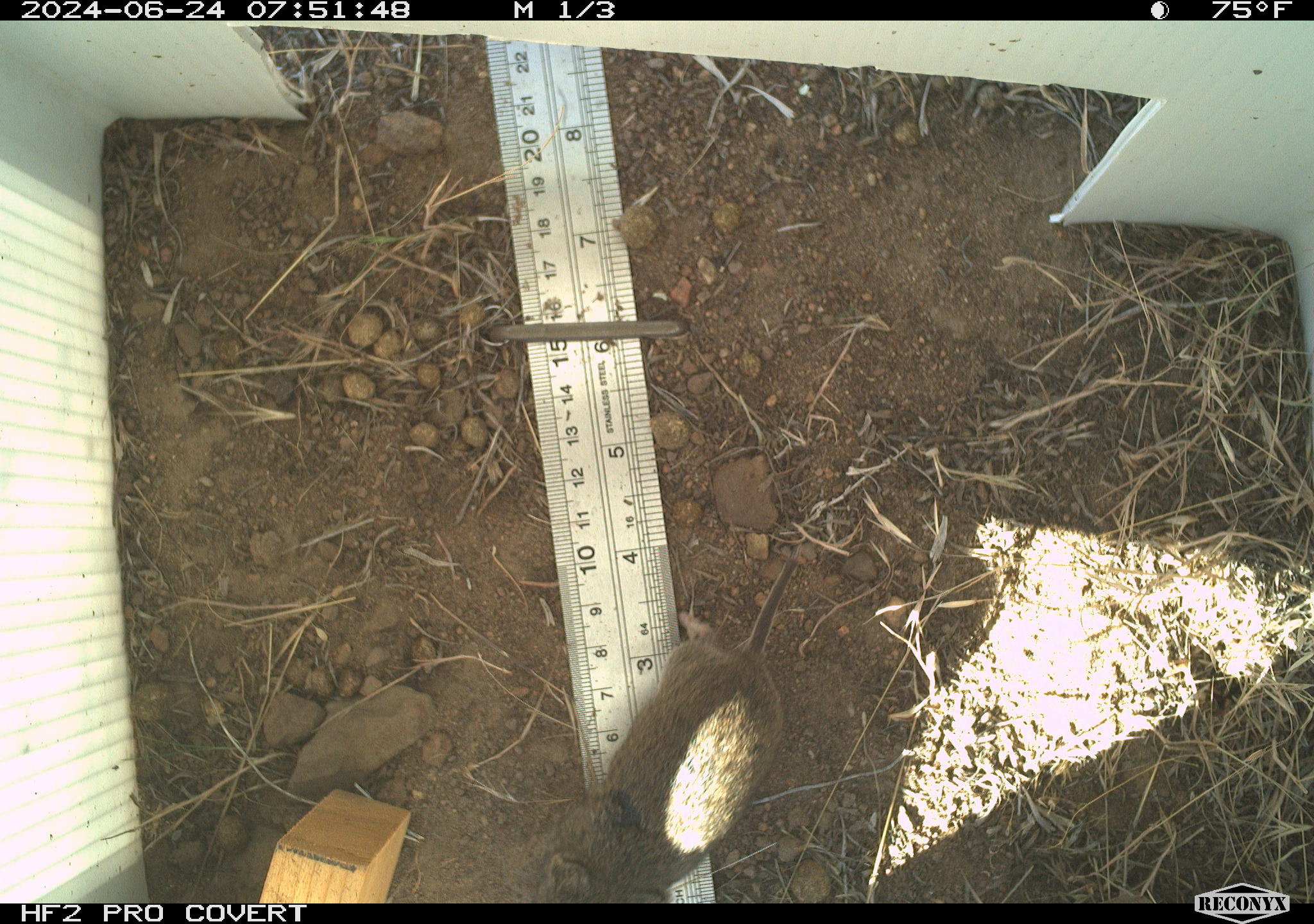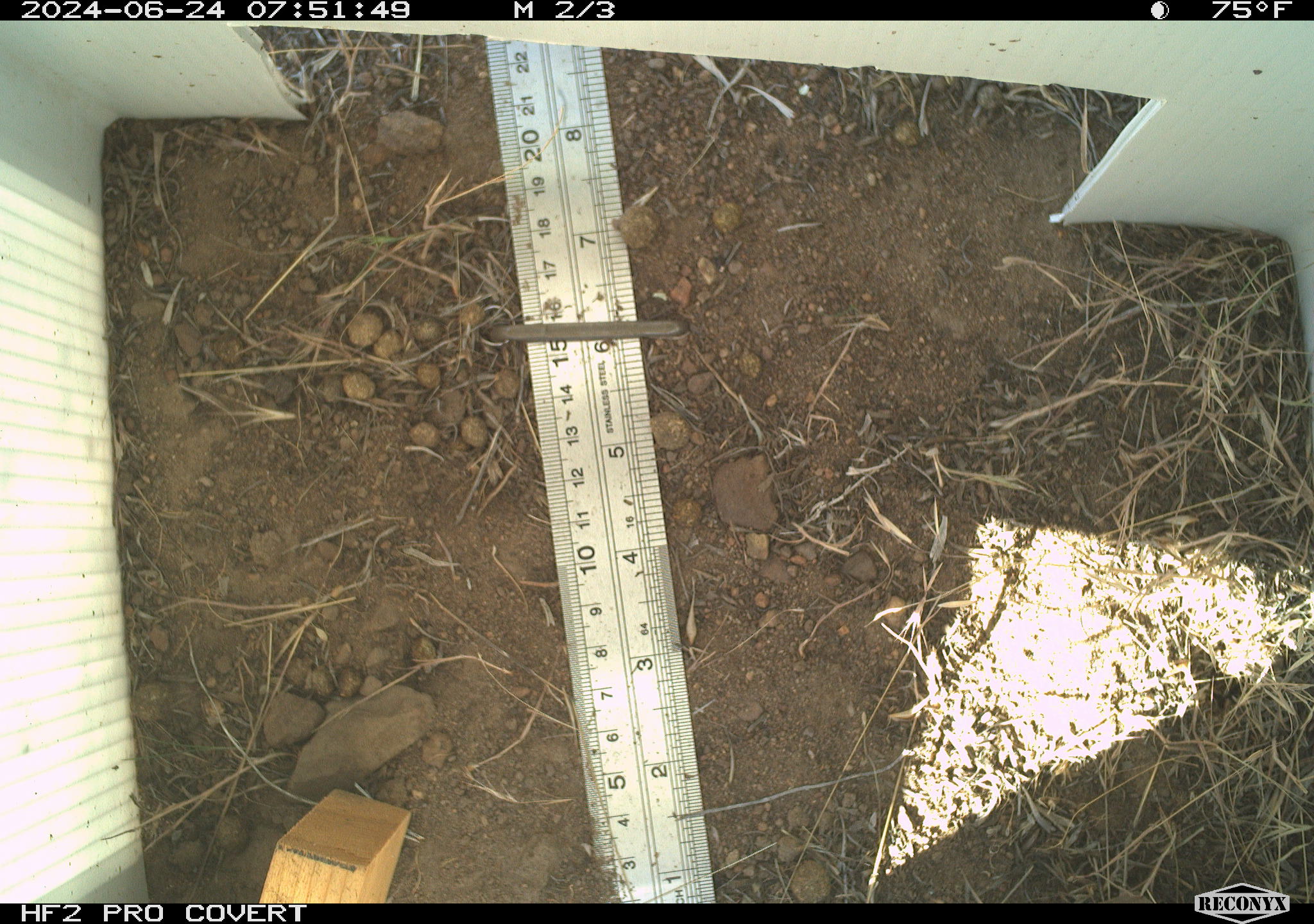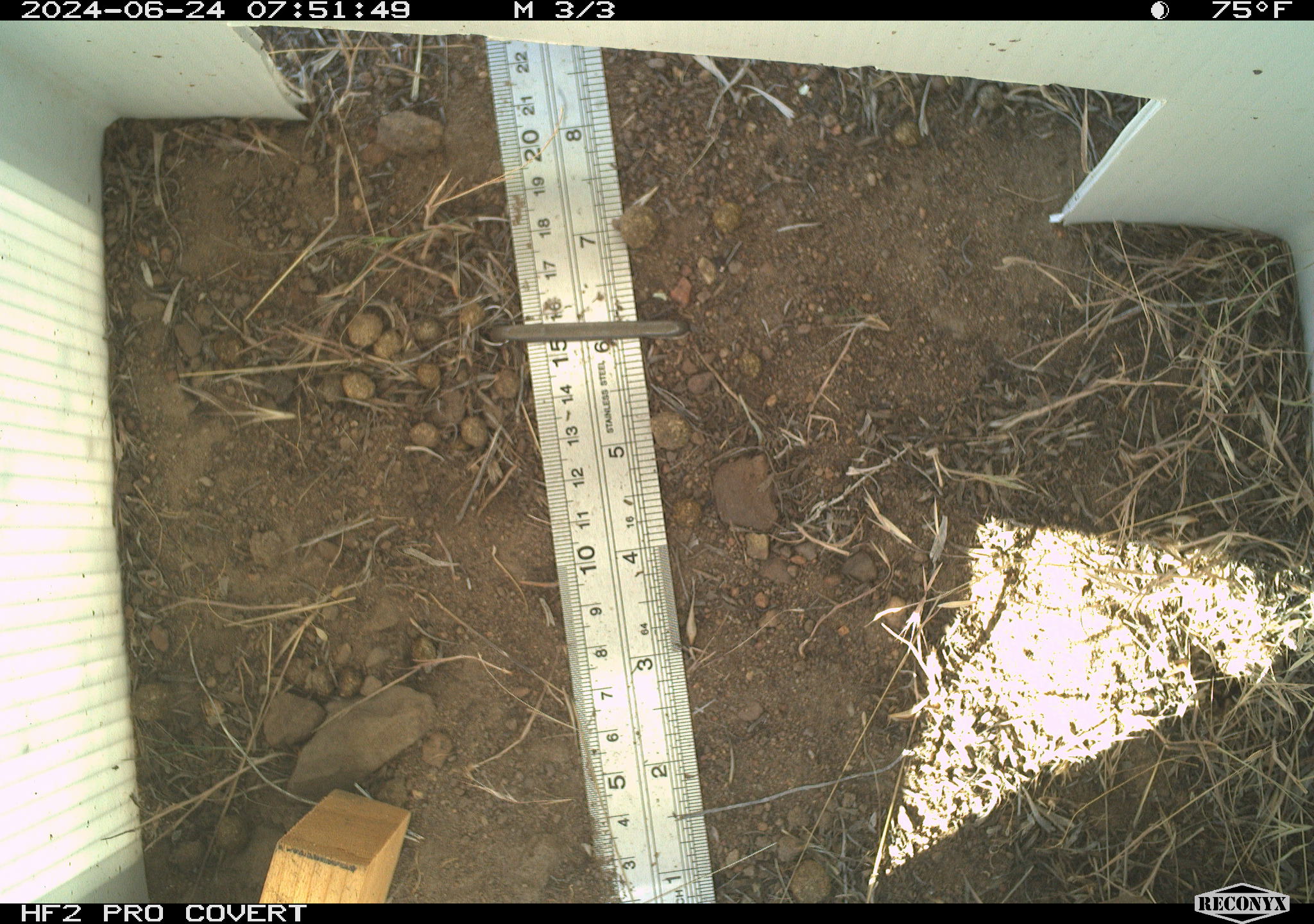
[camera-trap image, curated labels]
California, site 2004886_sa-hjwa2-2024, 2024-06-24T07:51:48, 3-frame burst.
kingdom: Animalia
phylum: Chordata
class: Mammalia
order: Rodentia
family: Cricetidae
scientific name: Cricetidae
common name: hamsters, voles, lemmings, and allies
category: cricetidae family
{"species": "cricetidae family (hamsters, voles, lemmings, and allies) (Cricetidae)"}